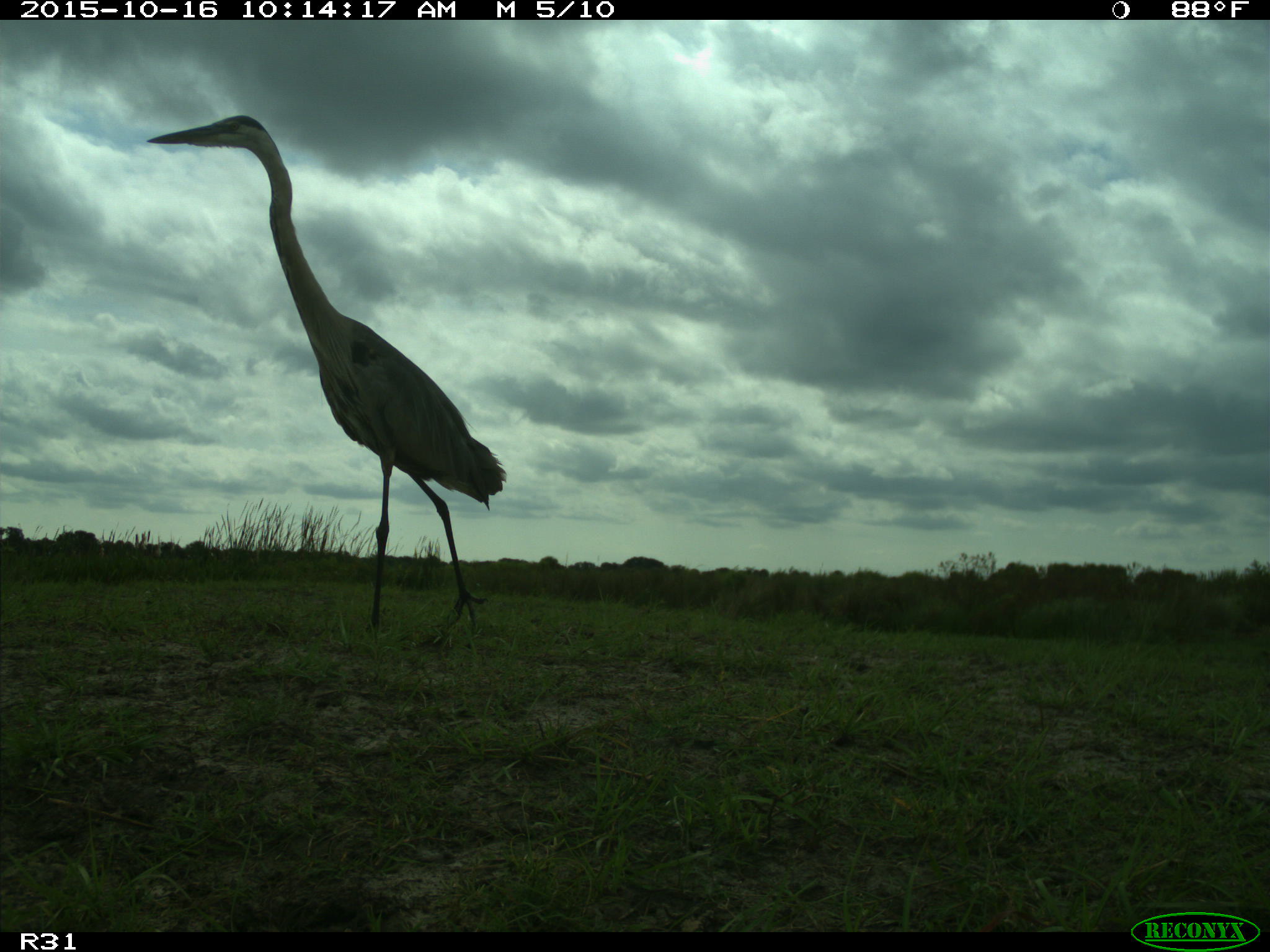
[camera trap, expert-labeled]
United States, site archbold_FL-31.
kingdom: Animalia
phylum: Chordata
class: Aves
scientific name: Aves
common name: birds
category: unidentified bird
Unidentified bird (birds) (Aves).